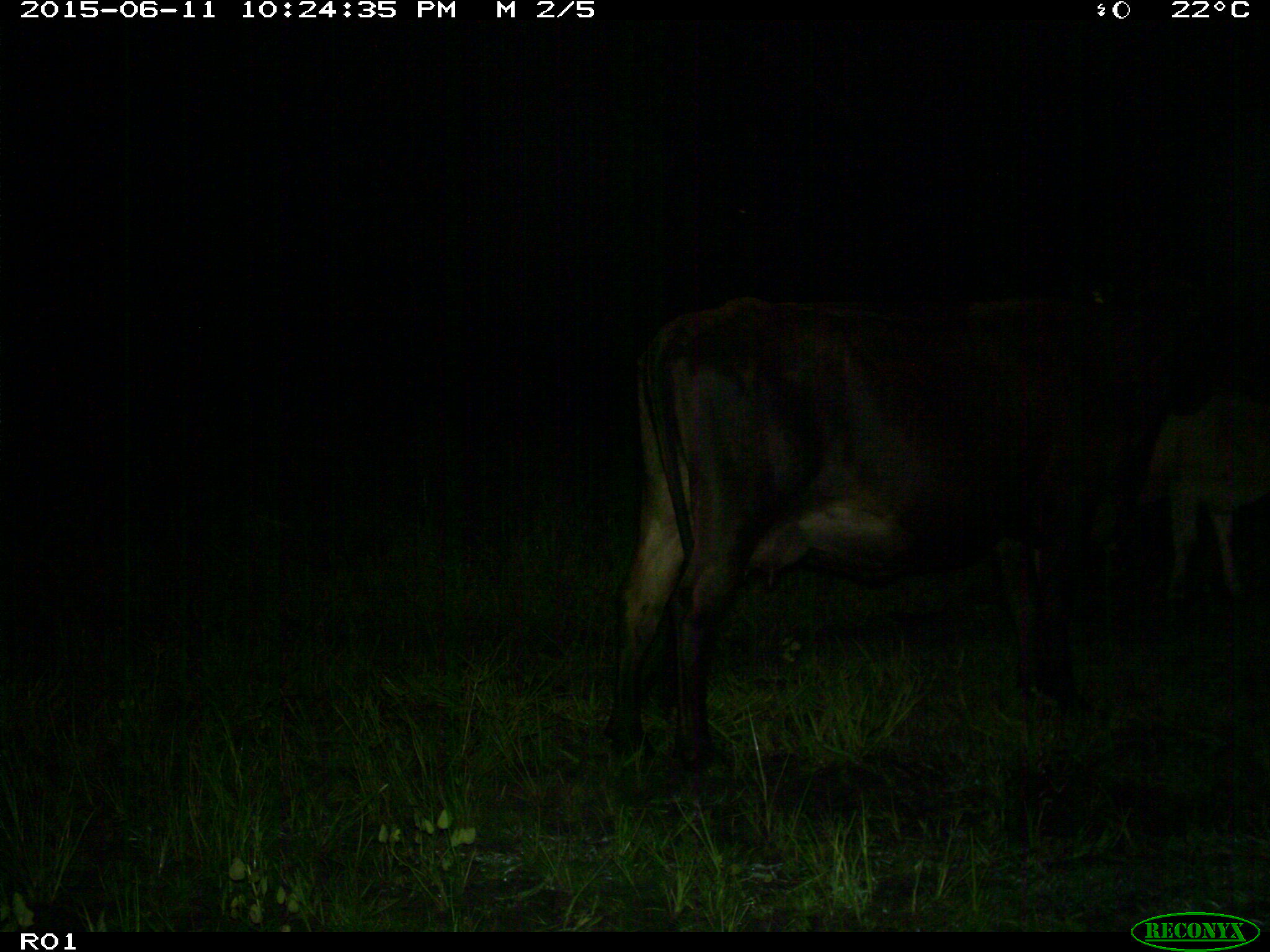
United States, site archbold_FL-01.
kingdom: Animalia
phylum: Chordata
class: Mammalia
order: Artiodactyla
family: Bovidae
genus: Bos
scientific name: Bos taurus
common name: domestic cow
Bos taurus (domestic cow).